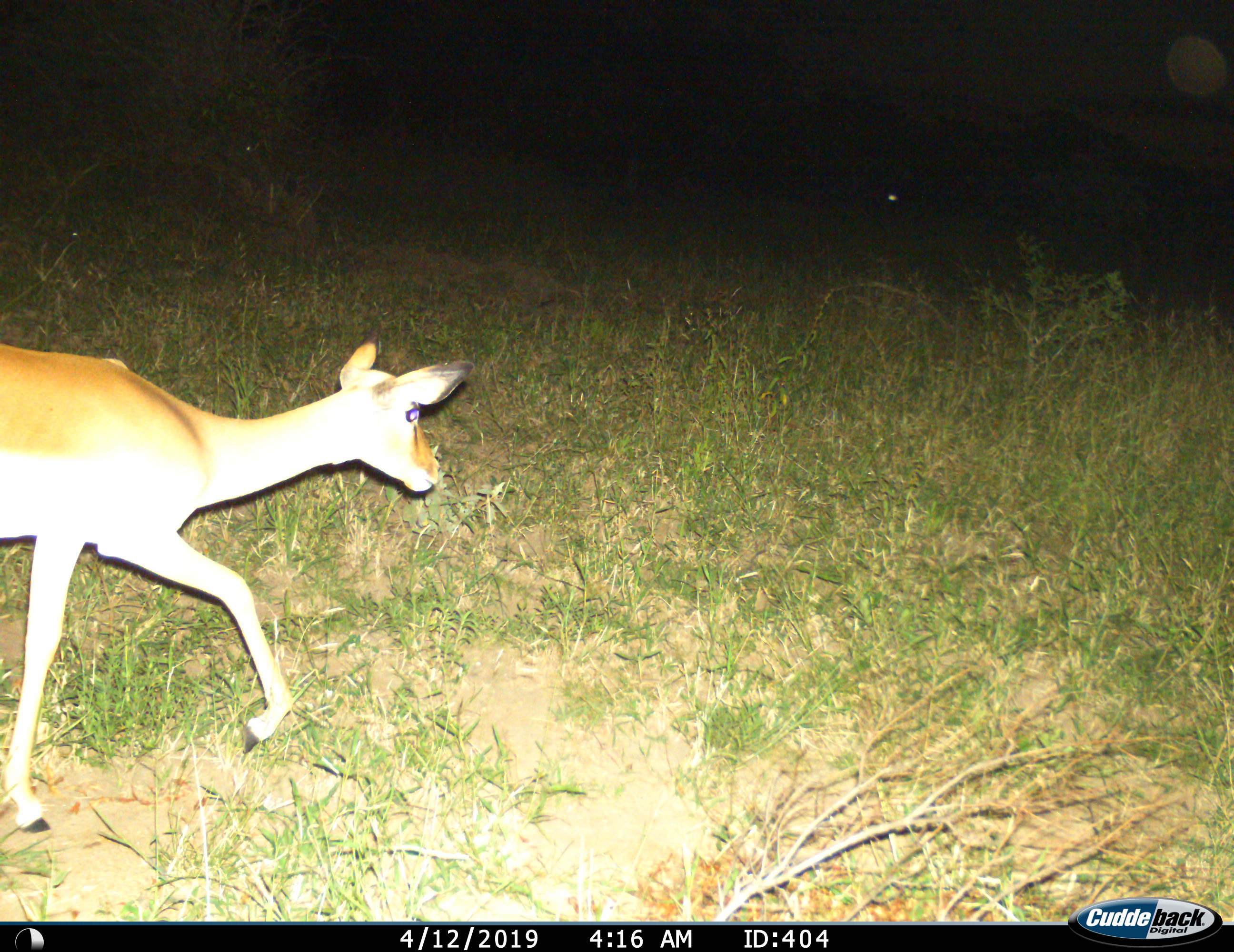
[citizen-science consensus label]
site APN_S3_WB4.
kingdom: Animalia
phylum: Chordata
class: Mammalia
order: Artiodactyla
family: Bovidae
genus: Aepyceros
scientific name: Aepyceros melampus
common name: impala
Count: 1.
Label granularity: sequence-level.